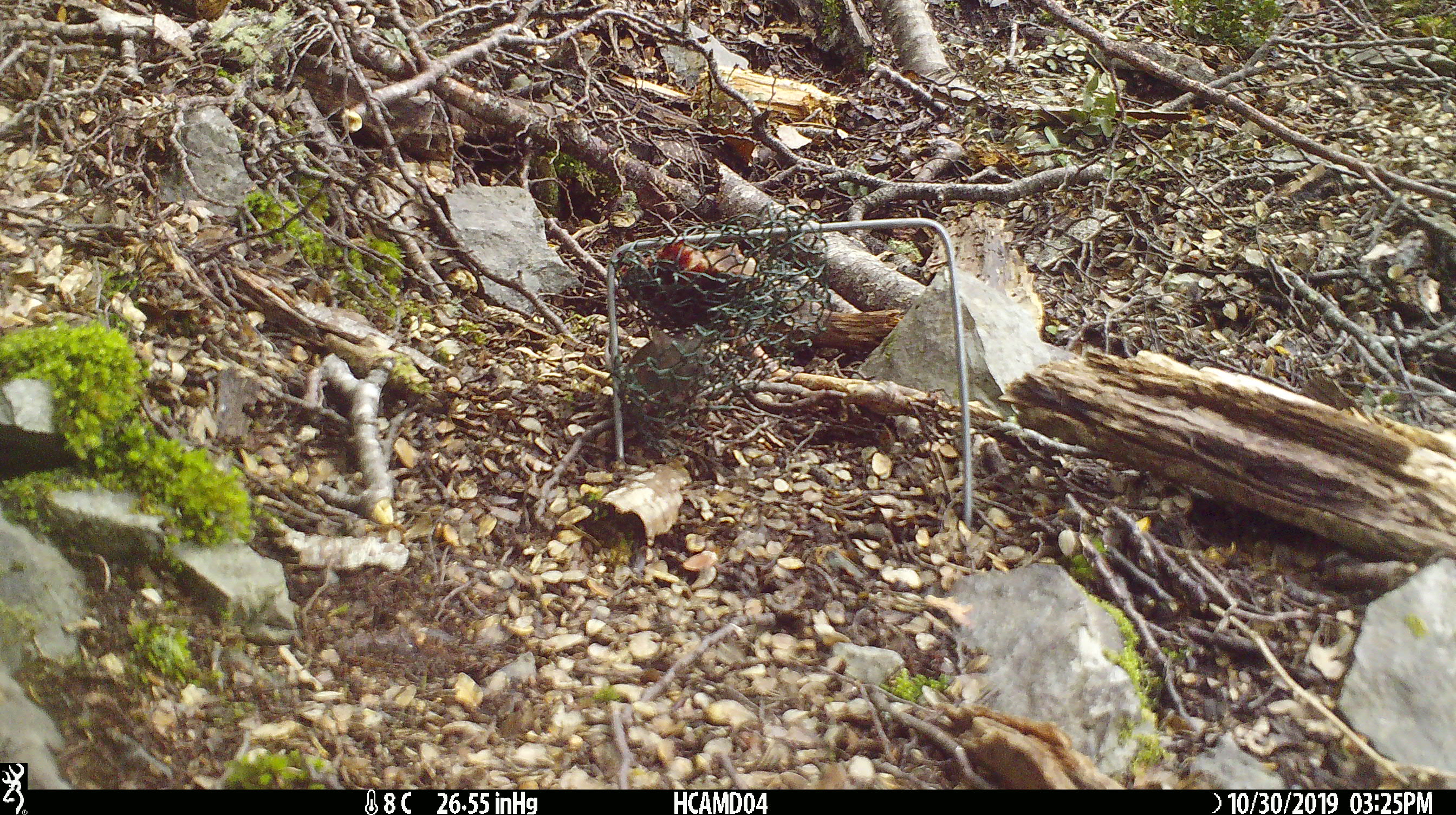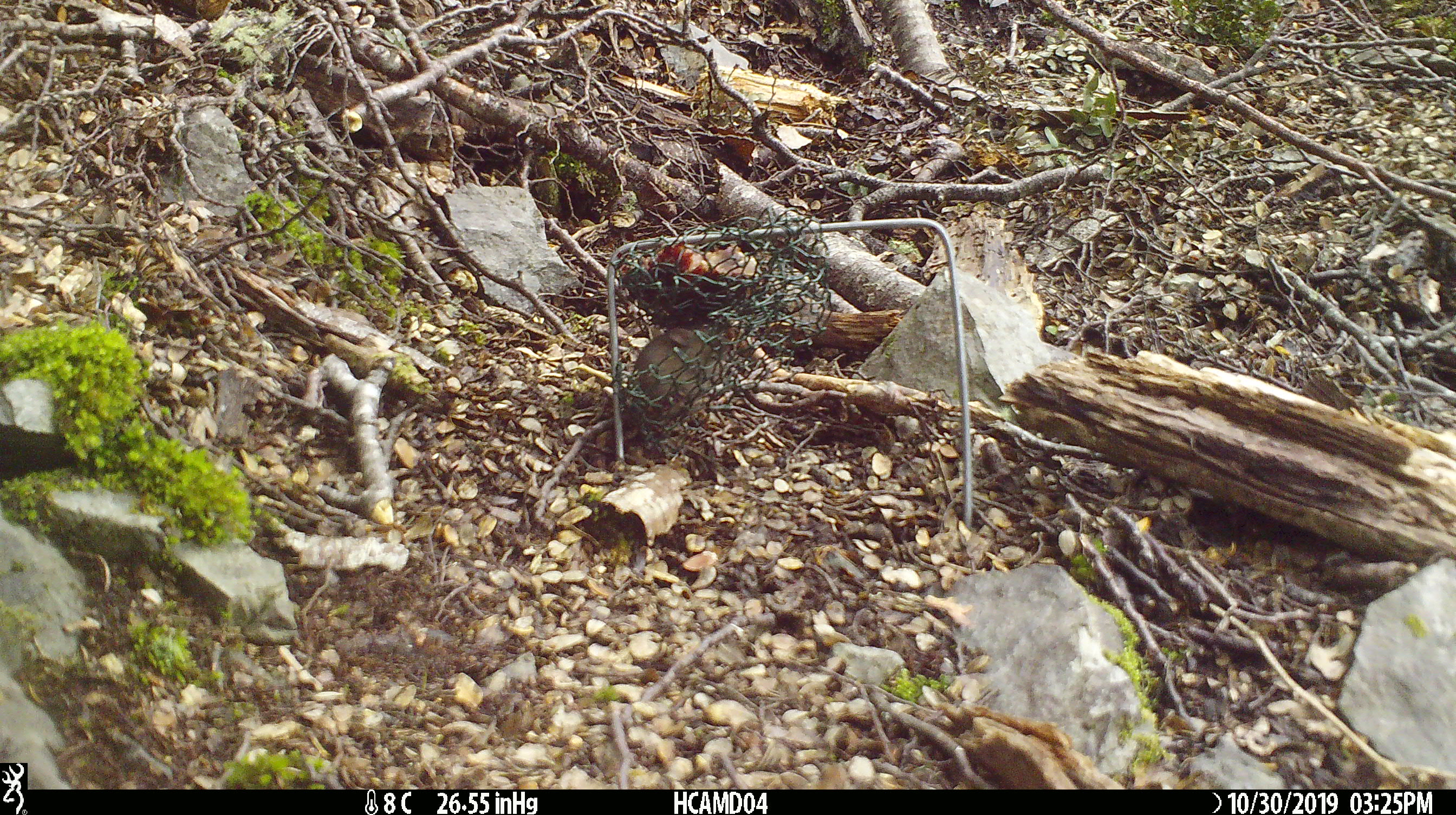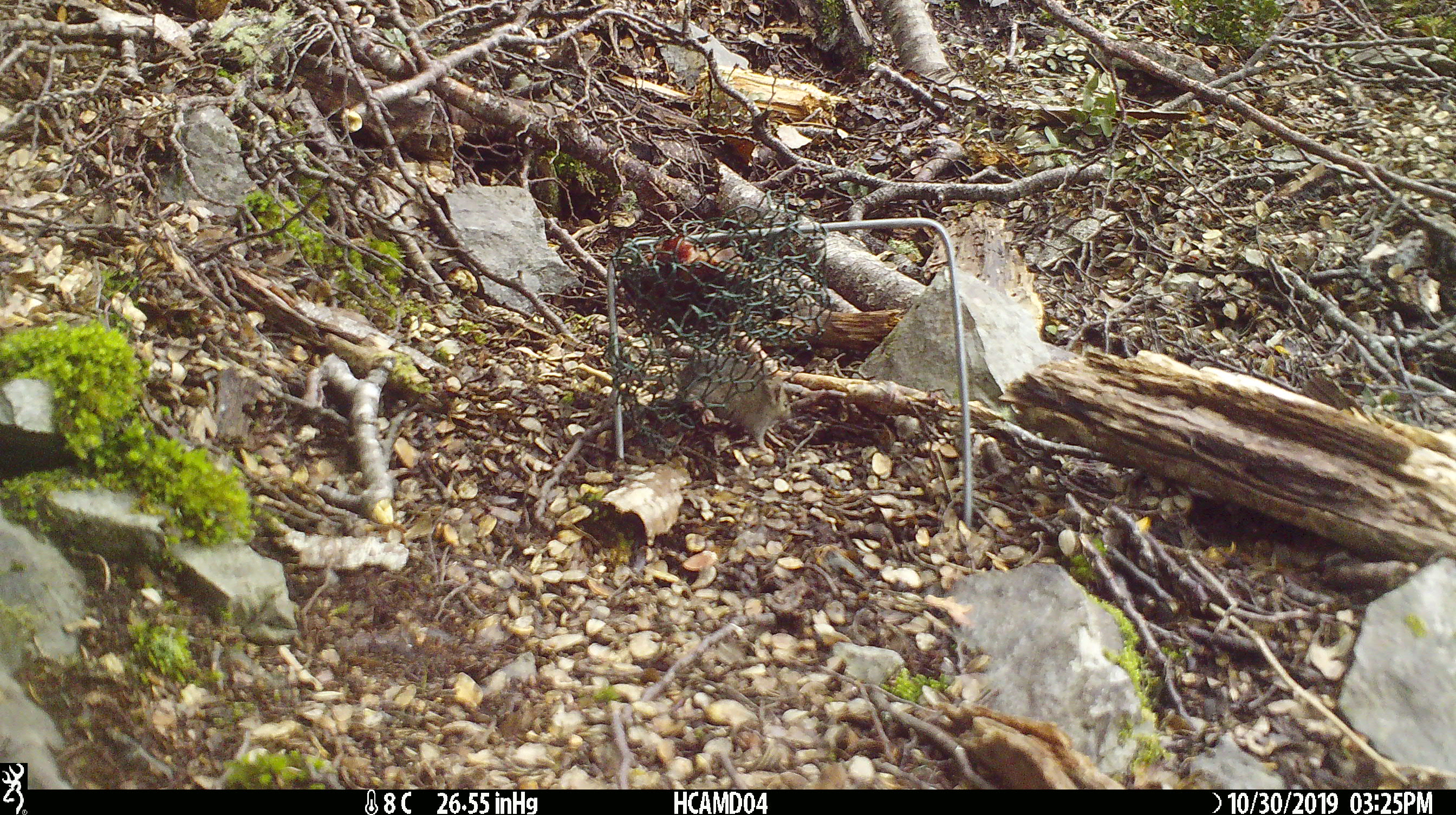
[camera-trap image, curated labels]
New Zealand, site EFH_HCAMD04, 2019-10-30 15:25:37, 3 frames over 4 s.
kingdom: Animalia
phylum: Chordata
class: Mammalia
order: Rodentia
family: Muridae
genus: Mus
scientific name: Mus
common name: mouse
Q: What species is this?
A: Mouse (Mus).